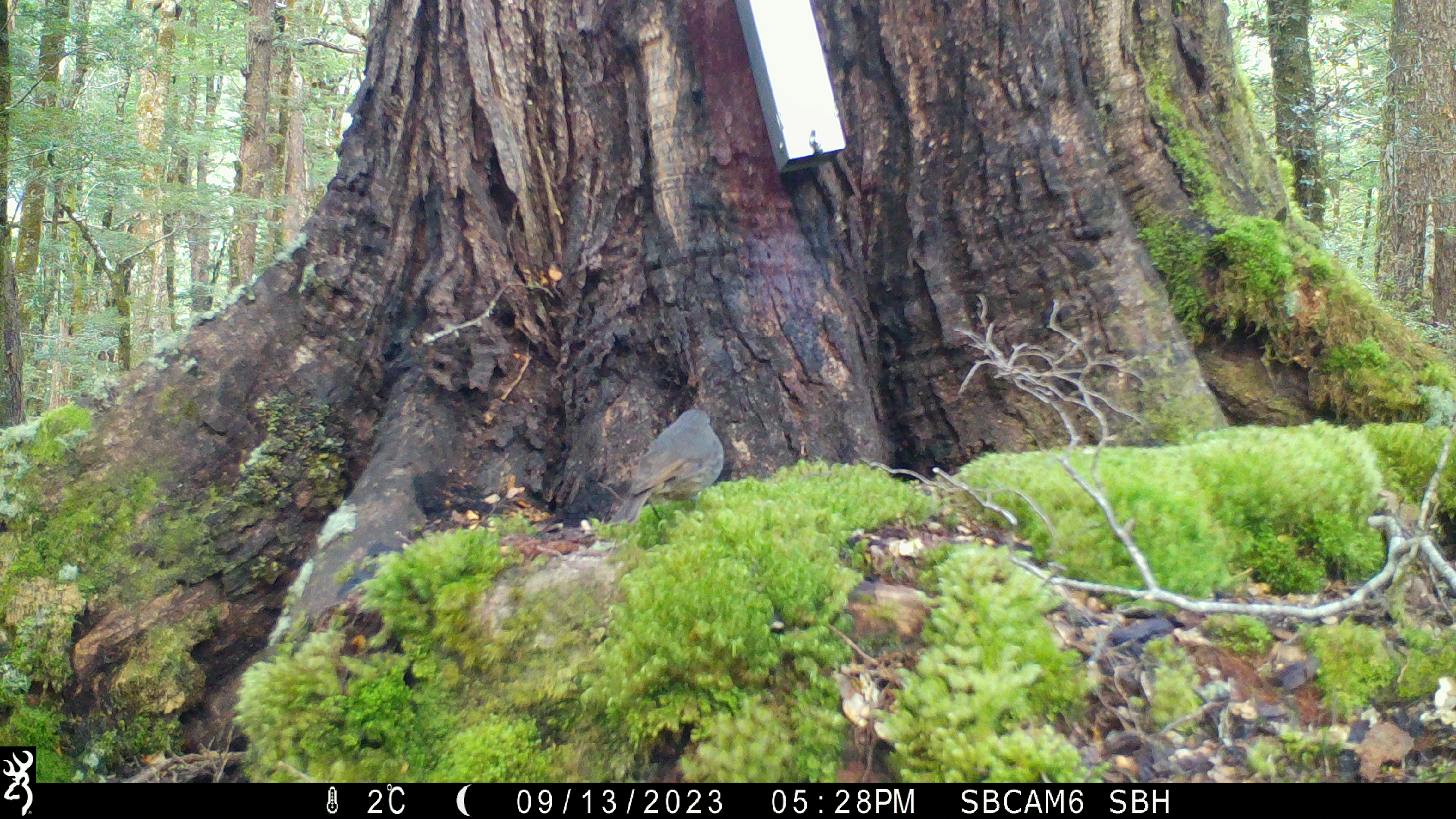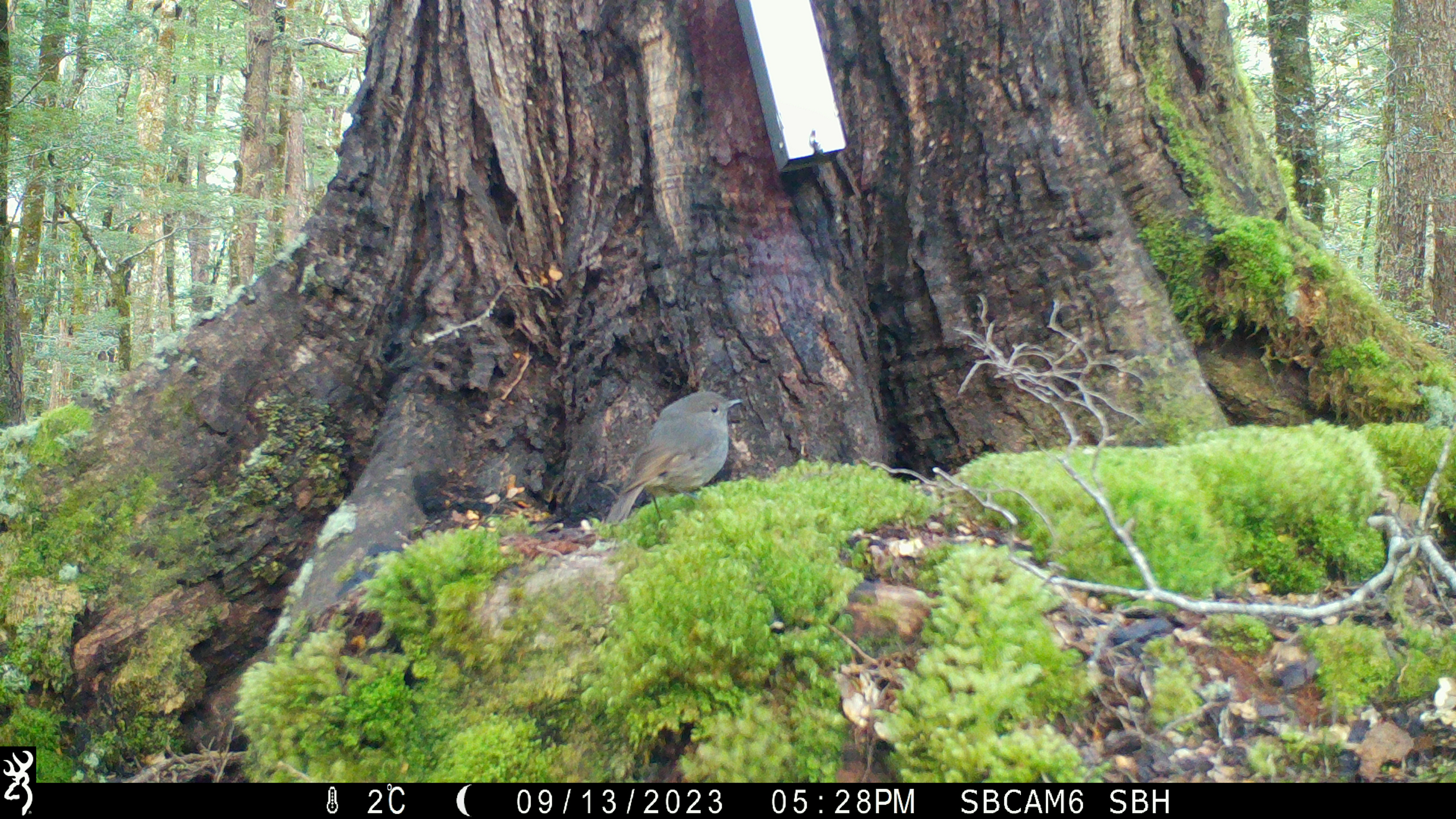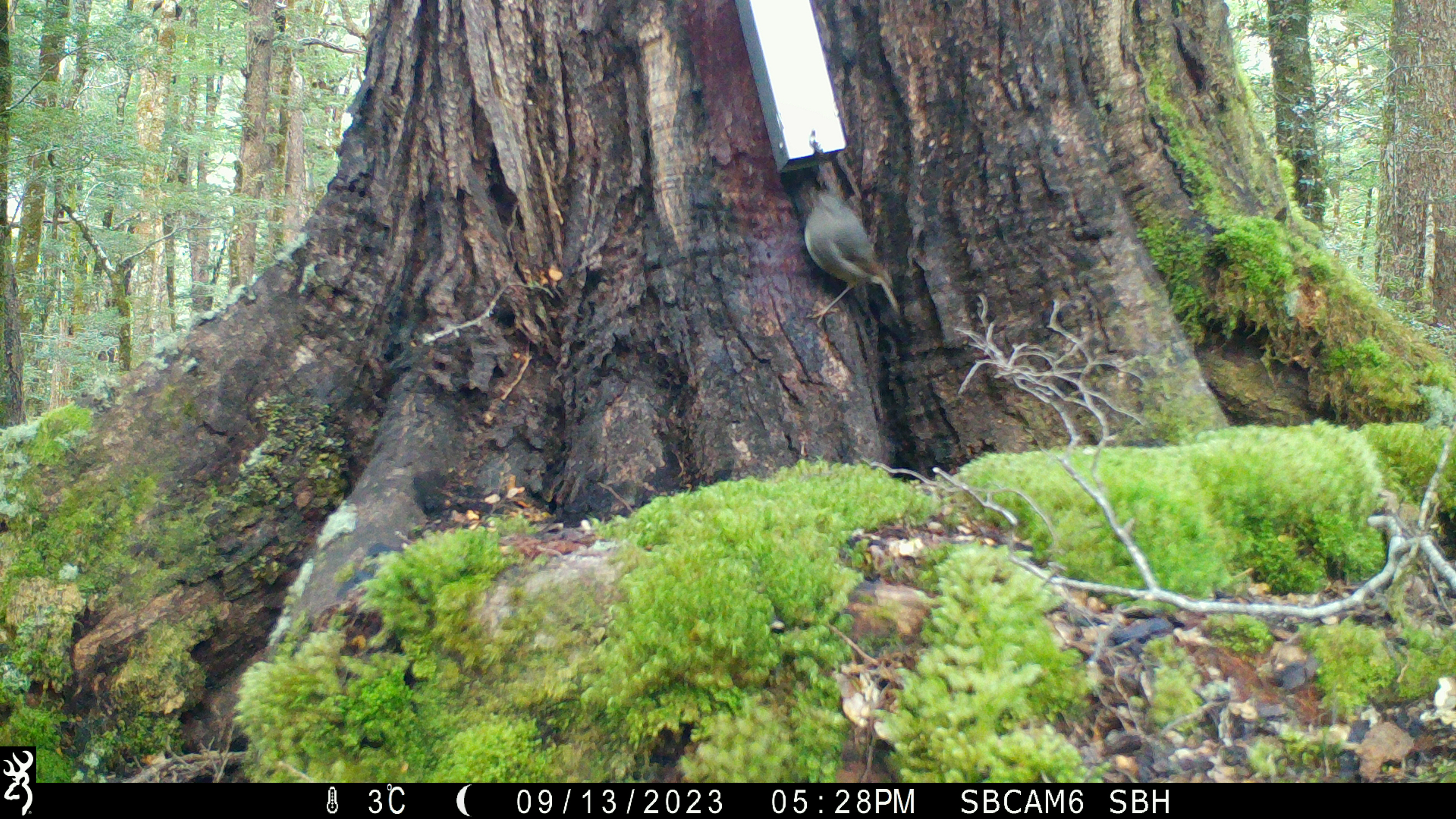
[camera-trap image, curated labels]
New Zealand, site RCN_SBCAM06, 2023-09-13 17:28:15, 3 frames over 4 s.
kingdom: Animalia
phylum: Chordata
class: Aves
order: Passeriformes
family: Petroicidae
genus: Petroica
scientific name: Petroica australis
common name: new zealand robin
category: robin